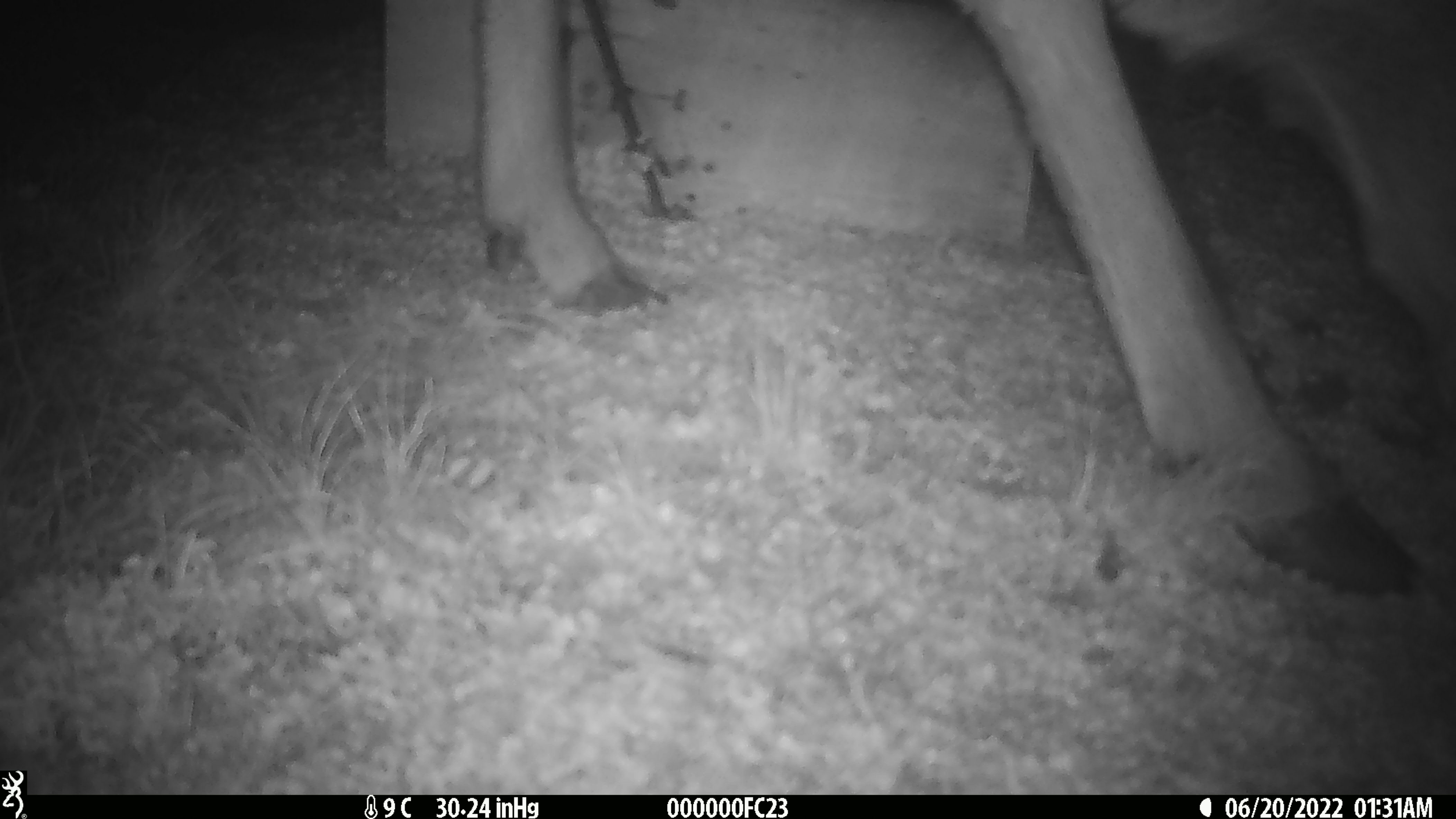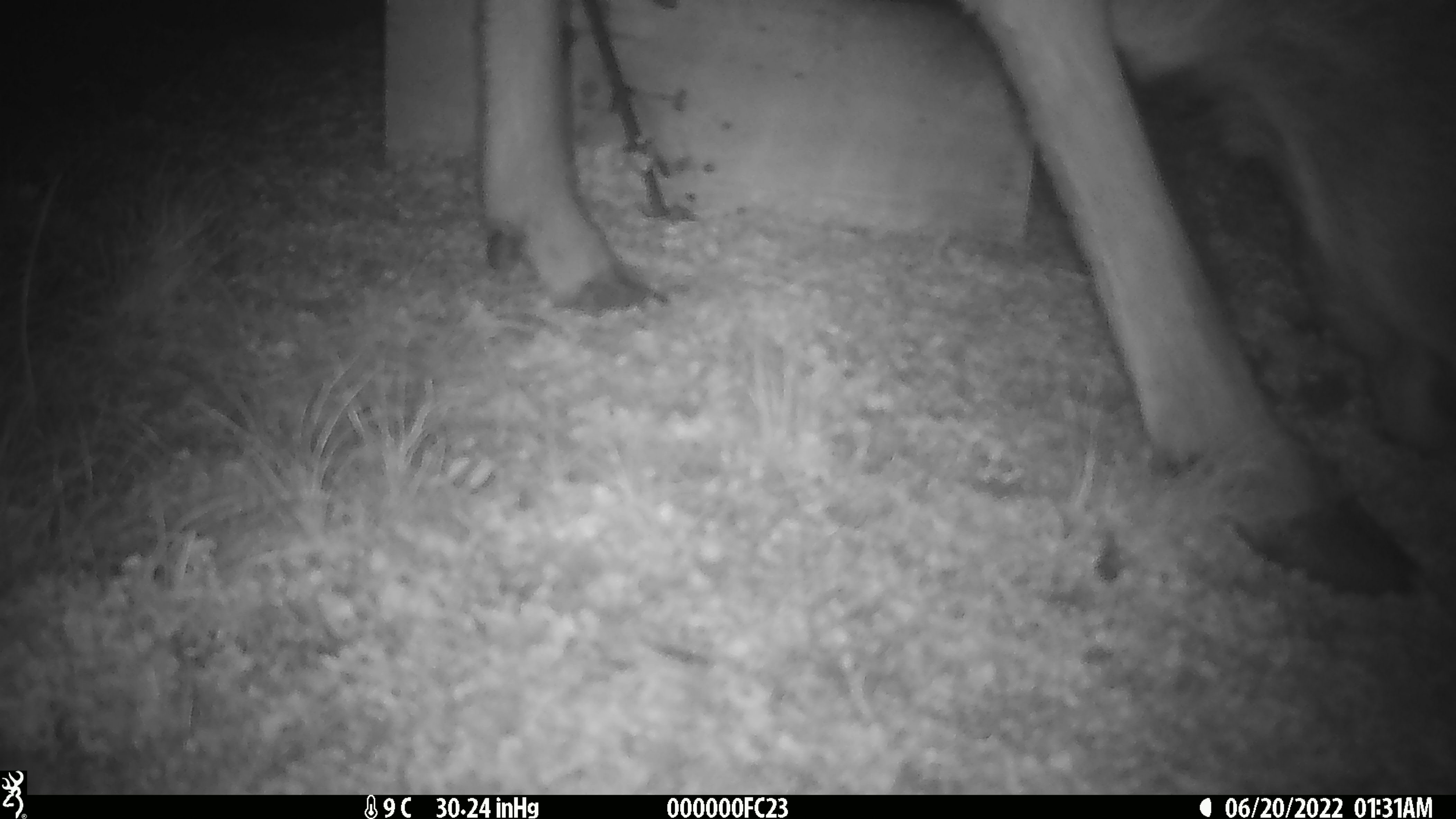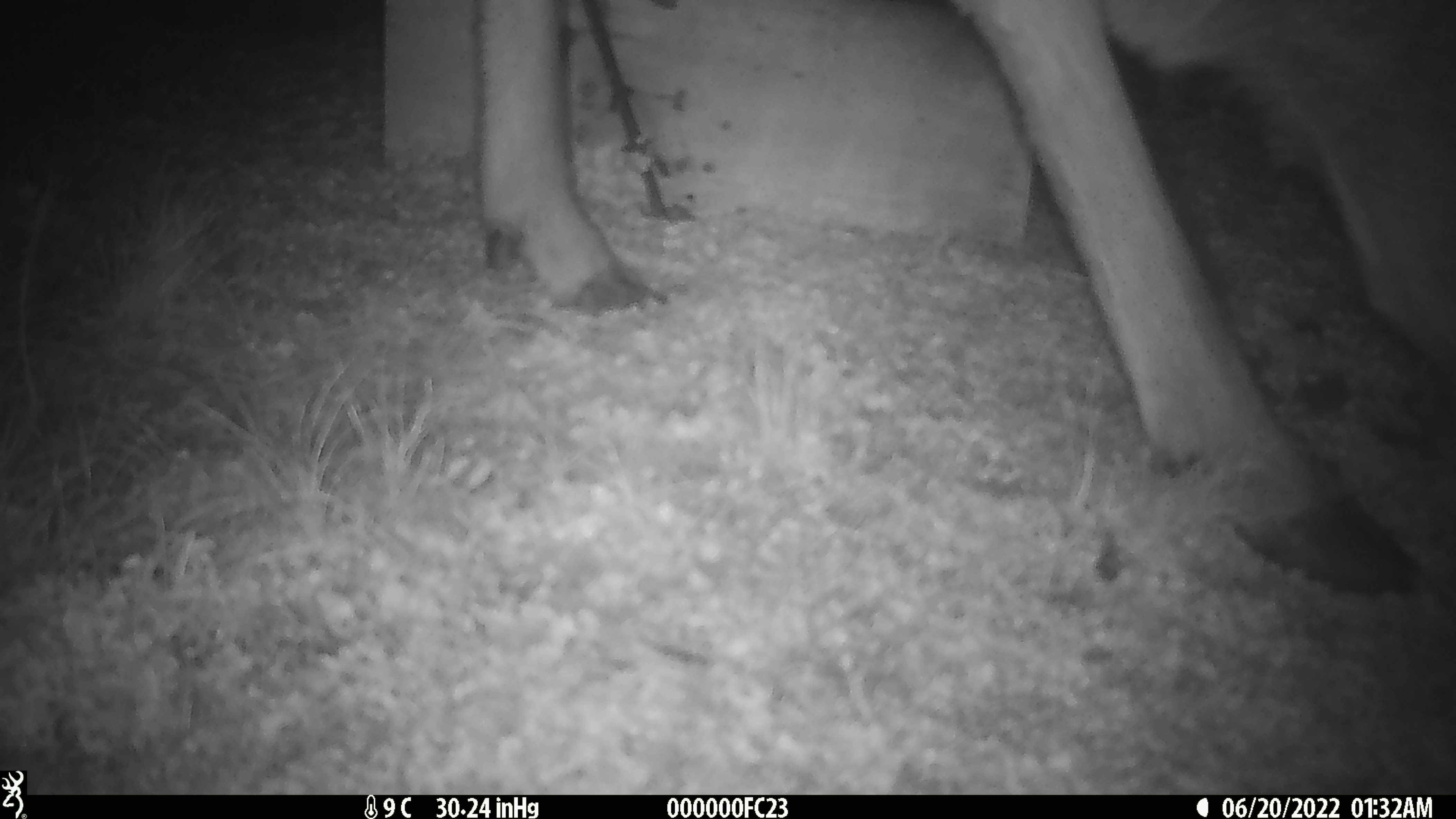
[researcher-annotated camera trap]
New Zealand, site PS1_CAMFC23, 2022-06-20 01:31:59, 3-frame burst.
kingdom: Animalia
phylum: Chordata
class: Mammalia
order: Artiodactyla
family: Cervidae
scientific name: Cervidae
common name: deer